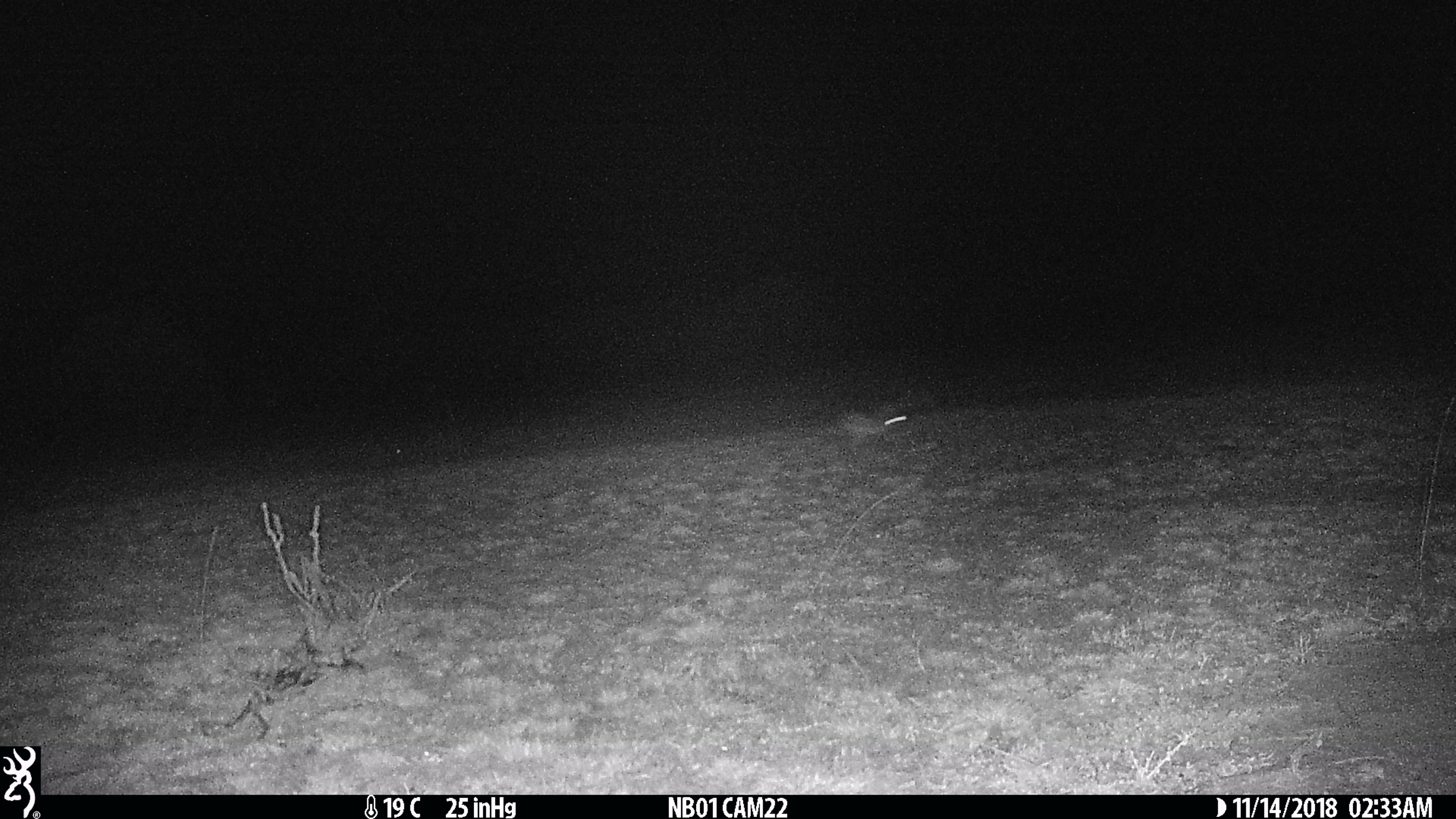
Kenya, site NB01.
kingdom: Animalia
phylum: Chordata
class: Mammalia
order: Lagomorpha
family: Leporidae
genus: Lepus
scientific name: Lepus capensis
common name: cape hare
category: hare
Hare (cape hare) (Lepus capensis).